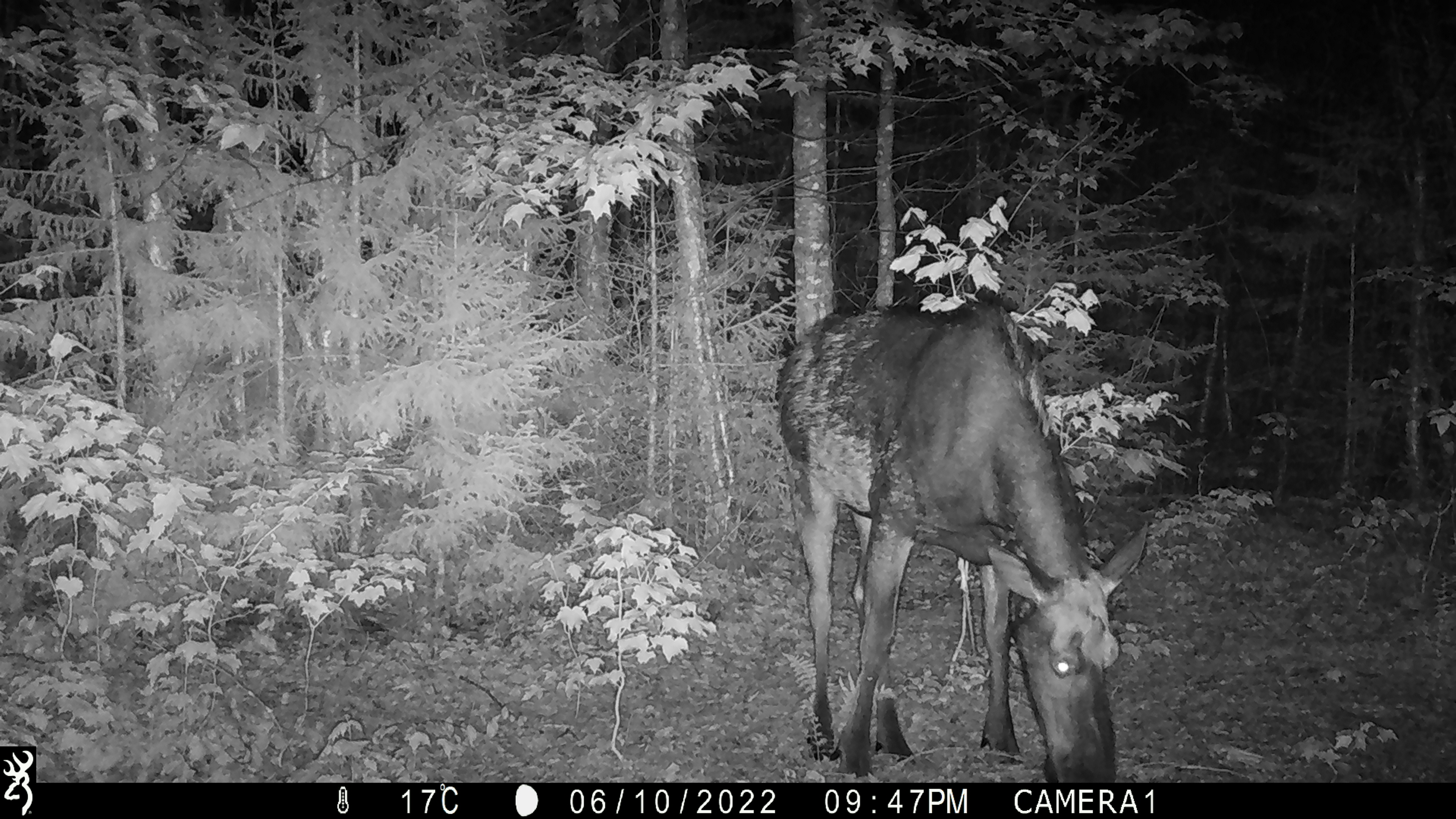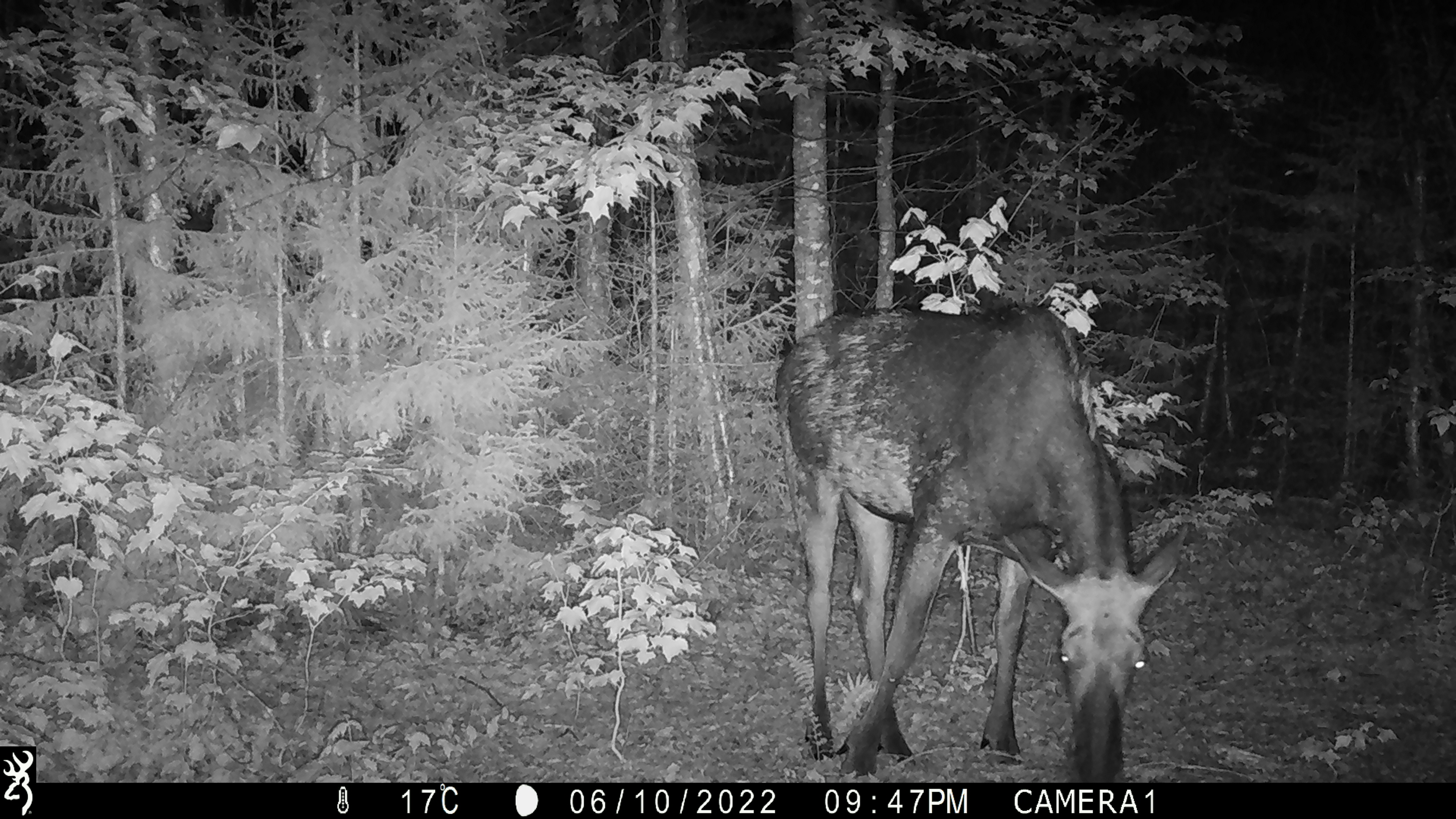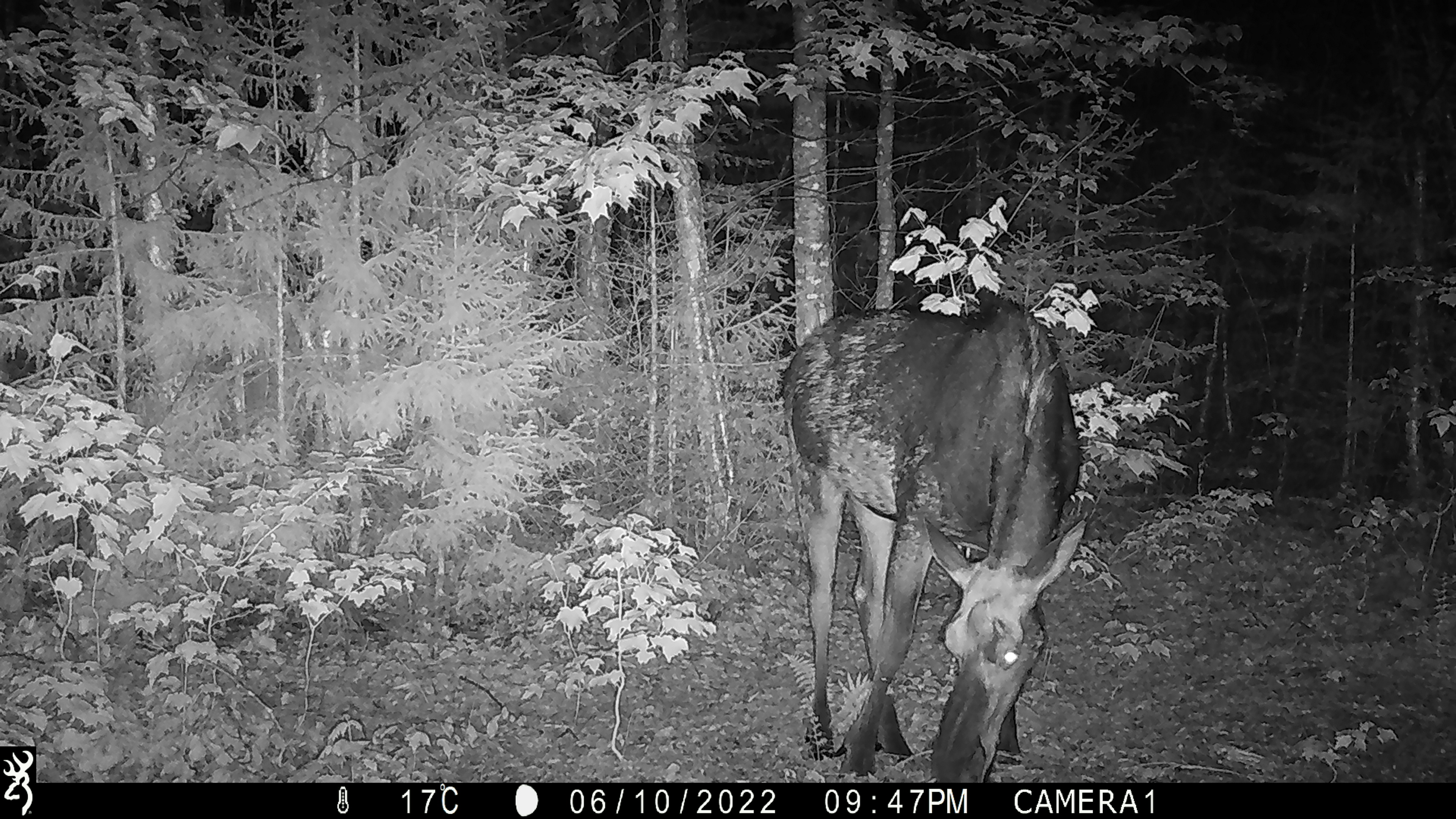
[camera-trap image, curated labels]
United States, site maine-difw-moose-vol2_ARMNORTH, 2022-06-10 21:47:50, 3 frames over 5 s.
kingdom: Animalia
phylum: Chordata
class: Mammalia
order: Artiodactyla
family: Cervidae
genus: Alces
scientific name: Alces alces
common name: moose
Moose (Alces alces).